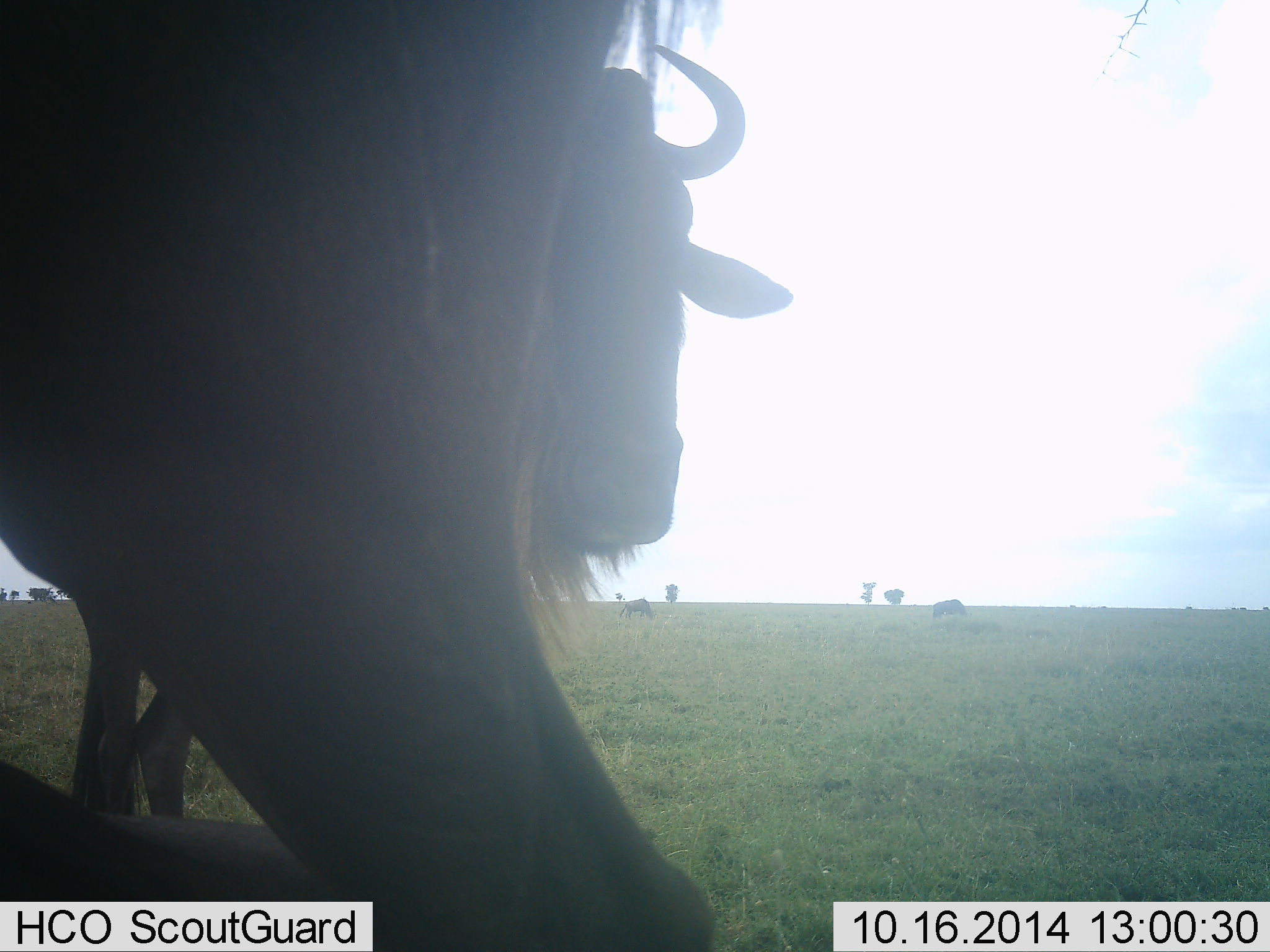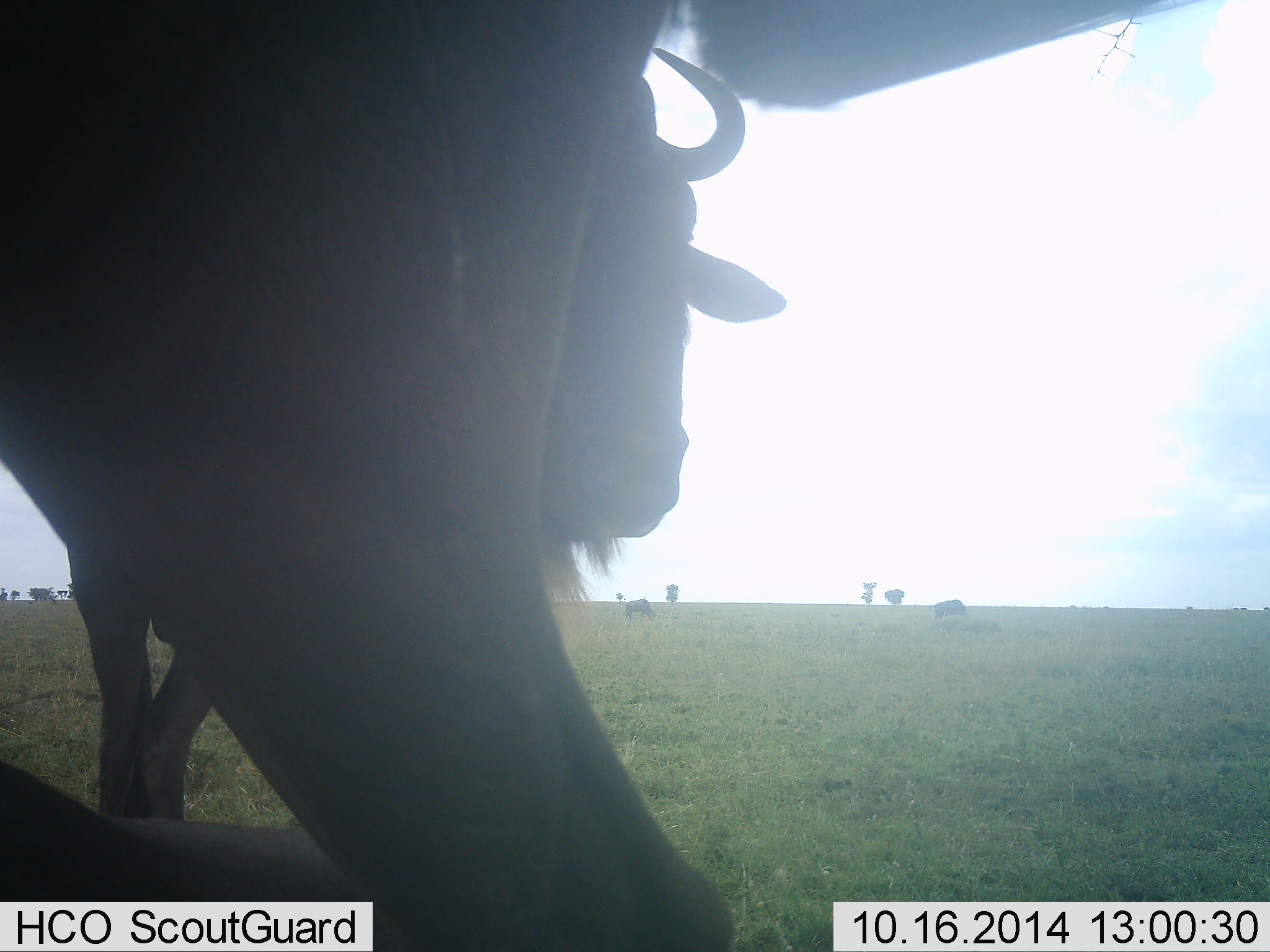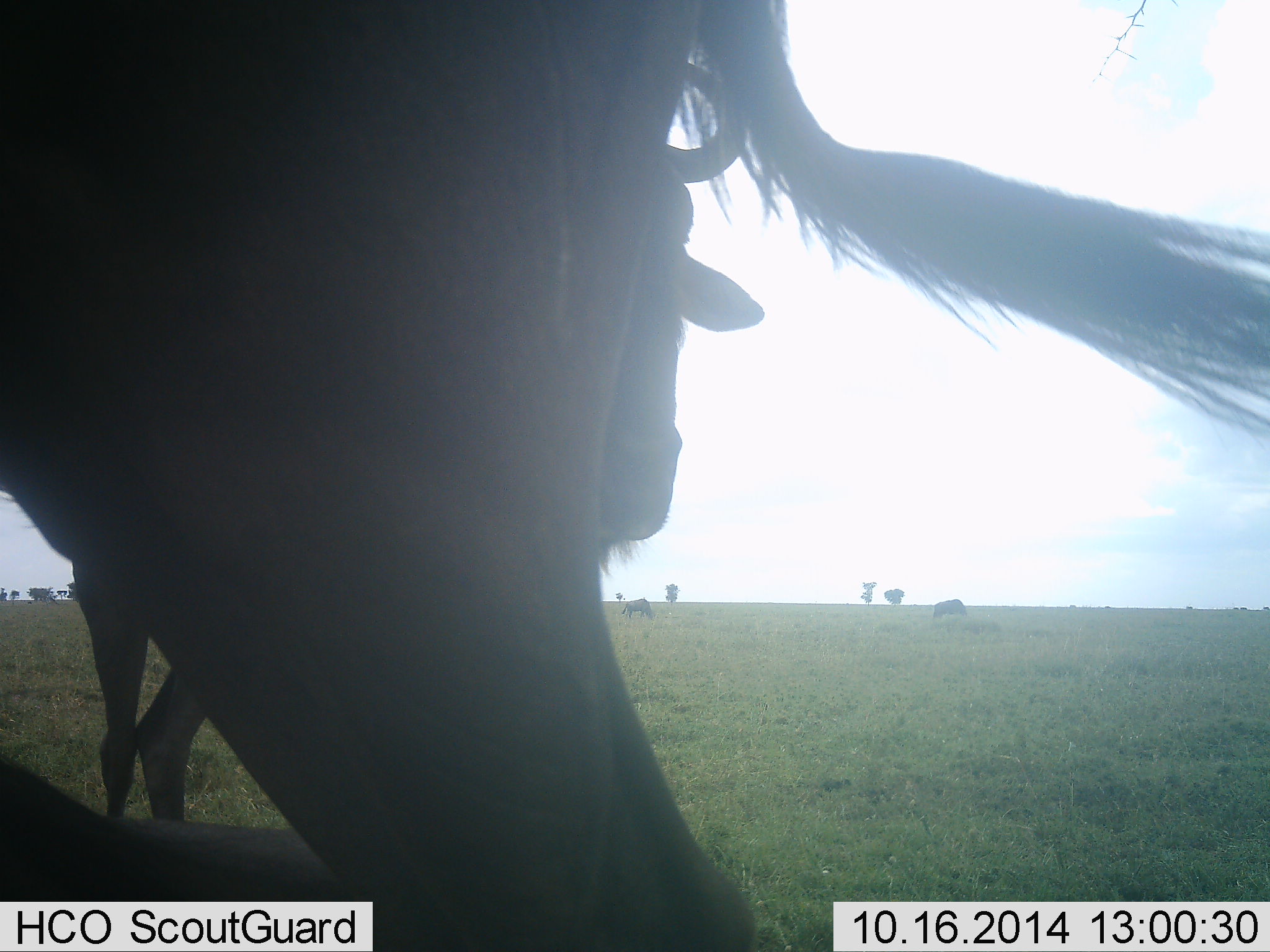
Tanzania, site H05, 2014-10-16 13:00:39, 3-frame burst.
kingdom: Animalia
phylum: Chordata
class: Mammalia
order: Artiodactyla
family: Bovidae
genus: Connochaetes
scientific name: Connochaetes taurinus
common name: blue wildebeest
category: wildebeest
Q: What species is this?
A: Wildebeest (blue wildebeest) (Connochaetes taurinus).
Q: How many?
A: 5.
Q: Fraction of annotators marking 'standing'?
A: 80%.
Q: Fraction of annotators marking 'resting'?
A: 50%.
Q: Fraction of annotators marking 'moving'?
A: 20%.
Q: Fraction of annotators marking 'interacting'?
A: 0%.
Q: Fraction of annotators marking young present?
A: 0%.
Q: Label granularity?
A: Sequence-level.